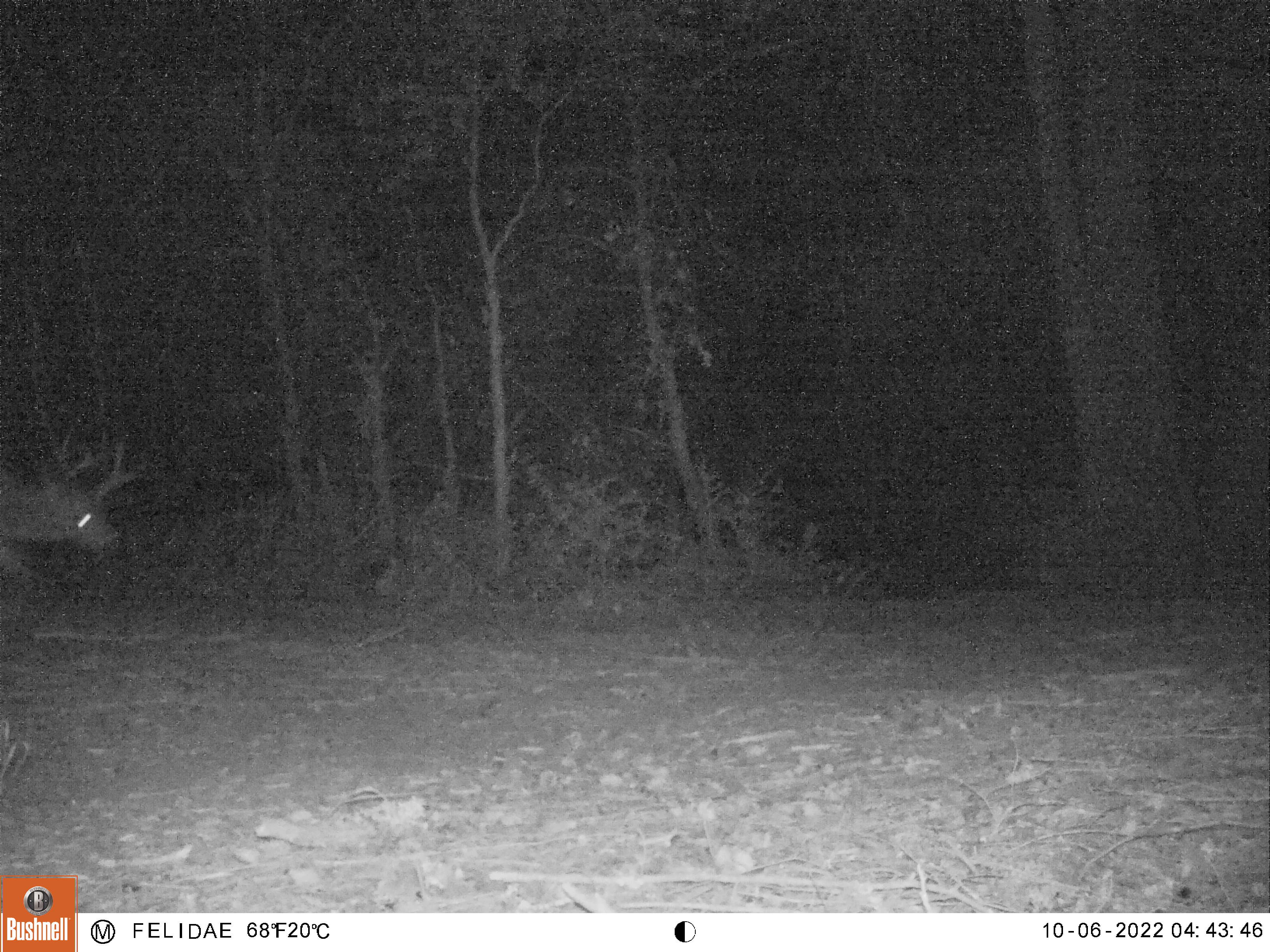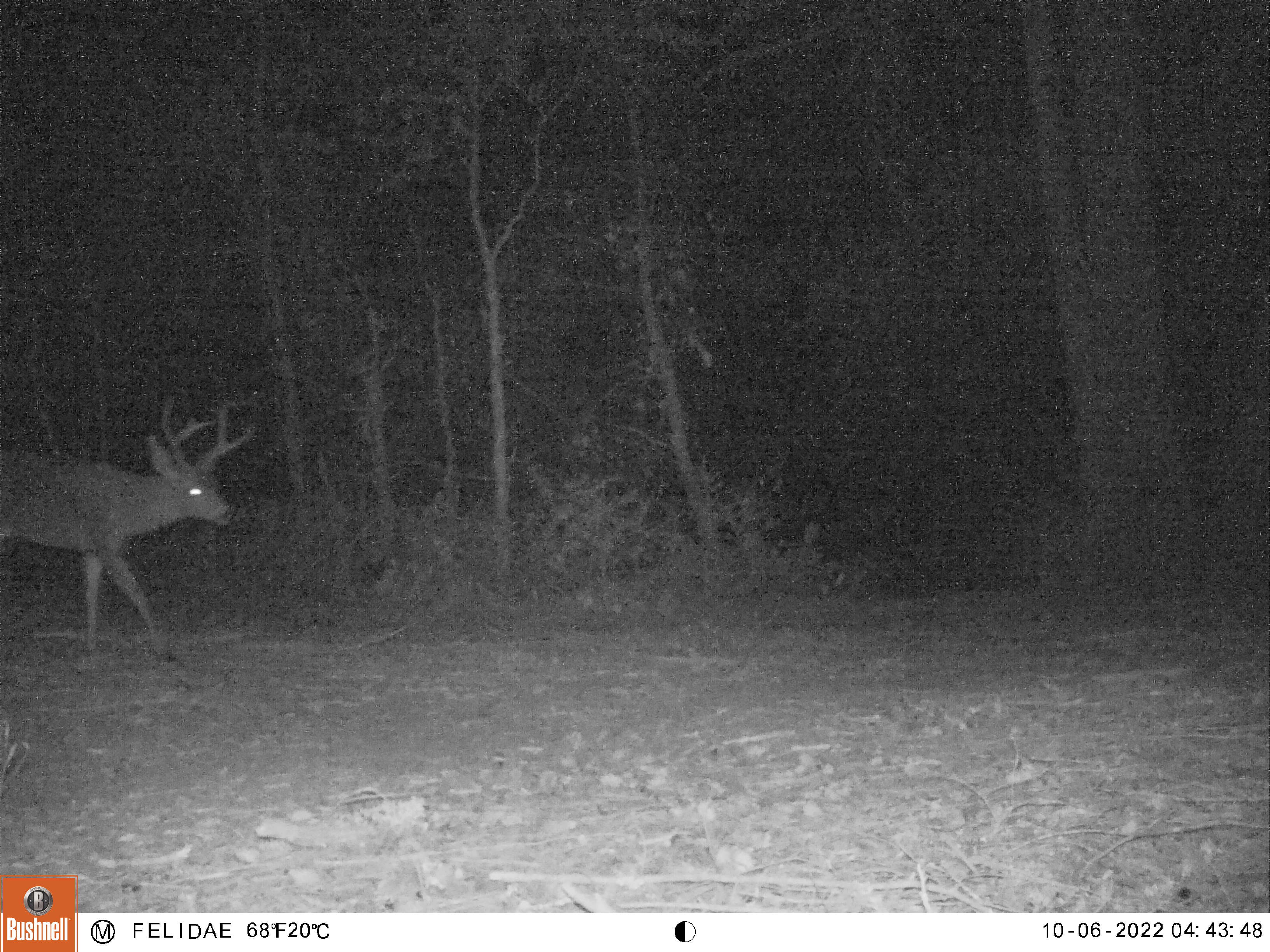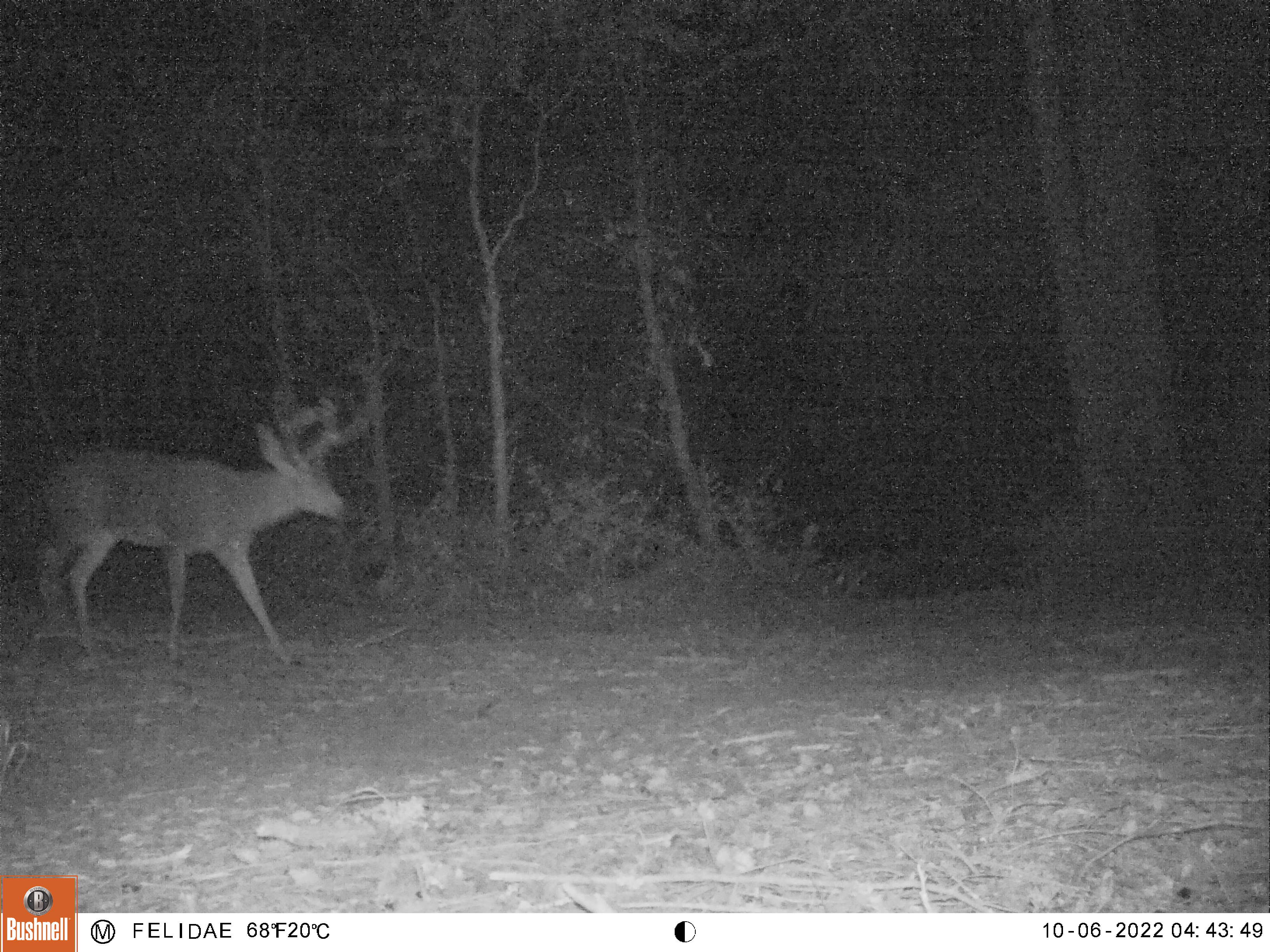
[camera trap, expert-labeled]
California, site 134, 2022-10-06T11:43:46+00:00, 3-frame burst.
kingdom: Animalia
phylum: Chordata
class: Mammalia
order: Artiodactyla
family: Cervidae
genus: Odocoileus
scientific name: Odocoileus hemionus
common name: mule deer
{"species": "mule deer (Odocoileus hemionus)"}